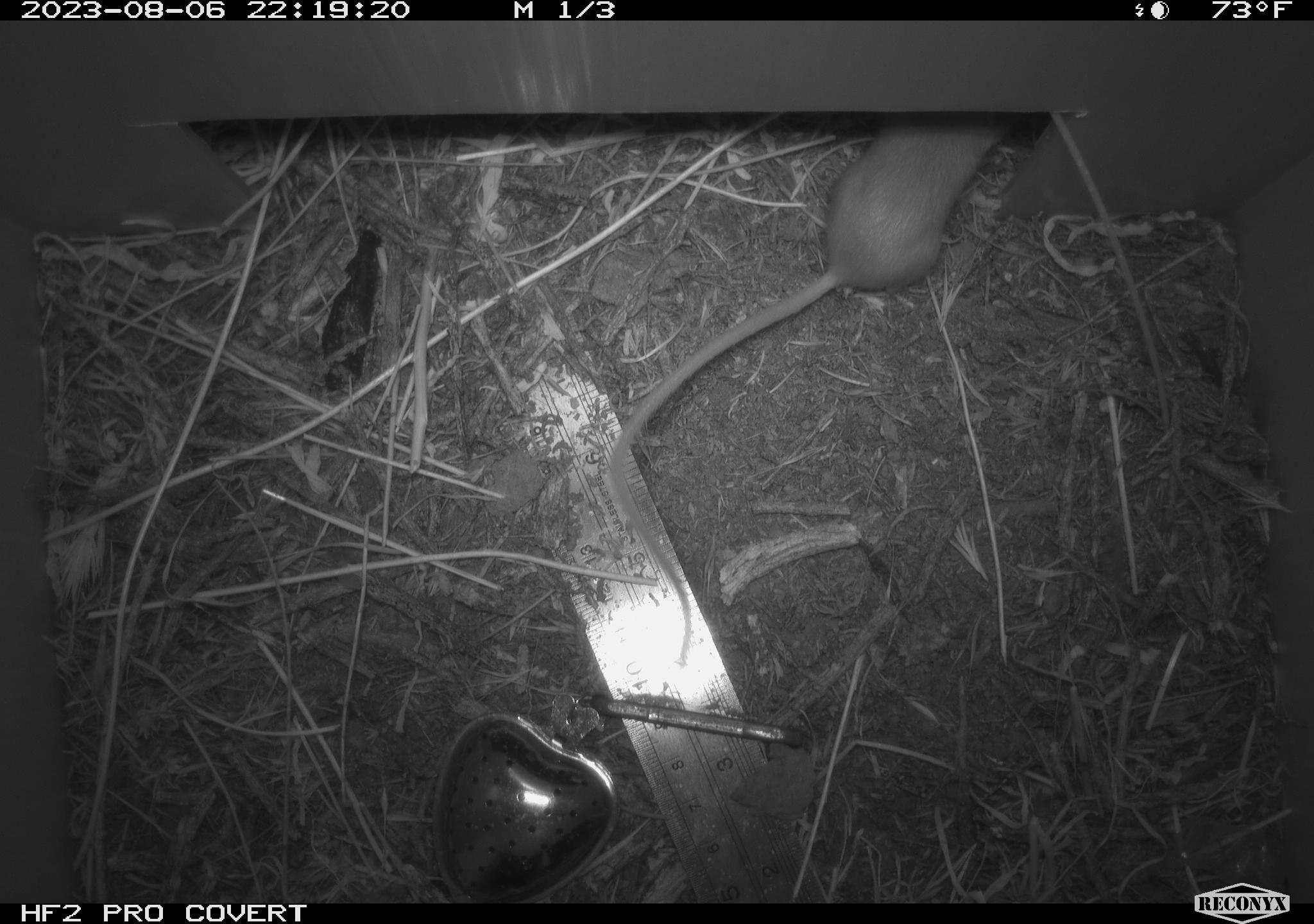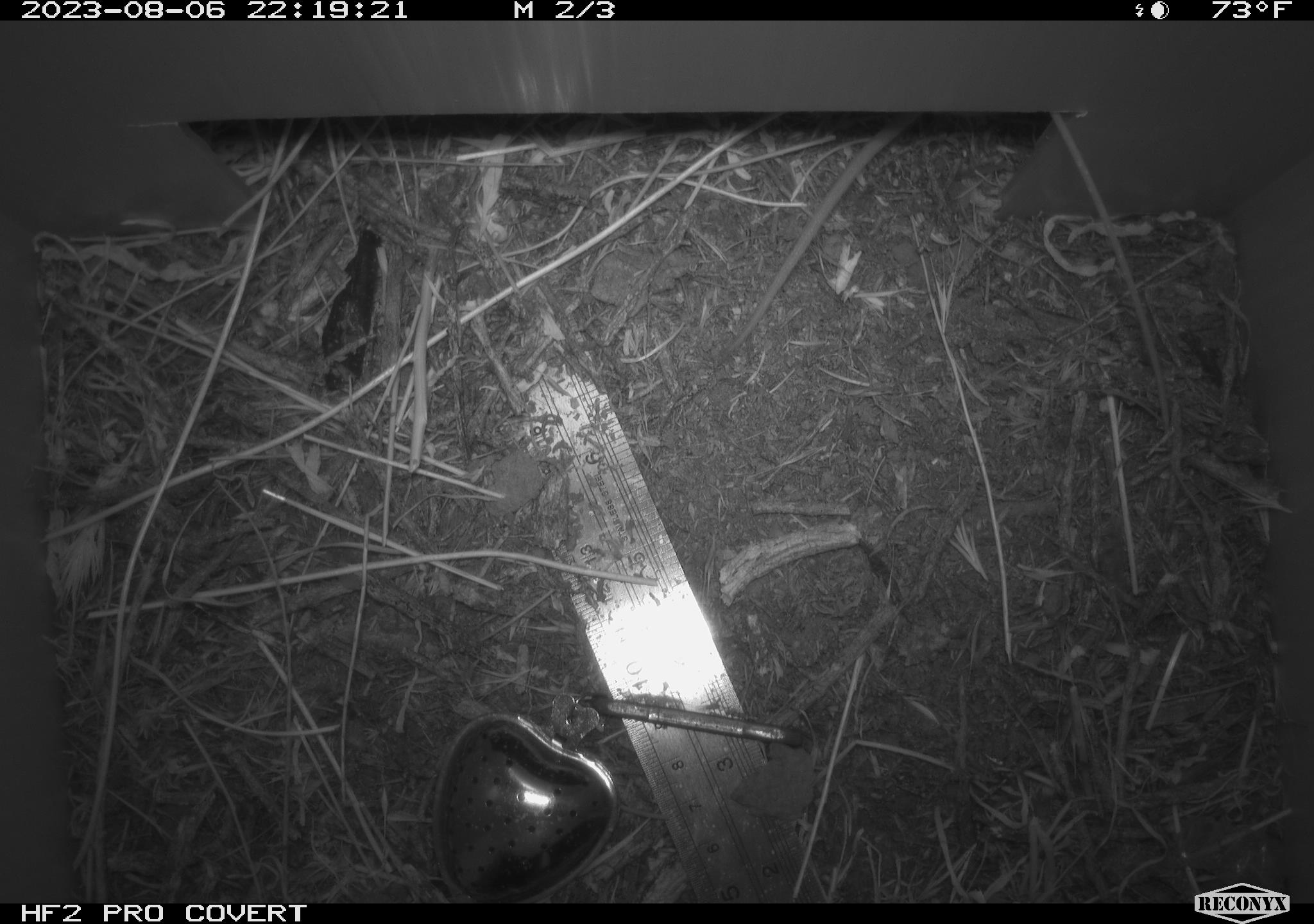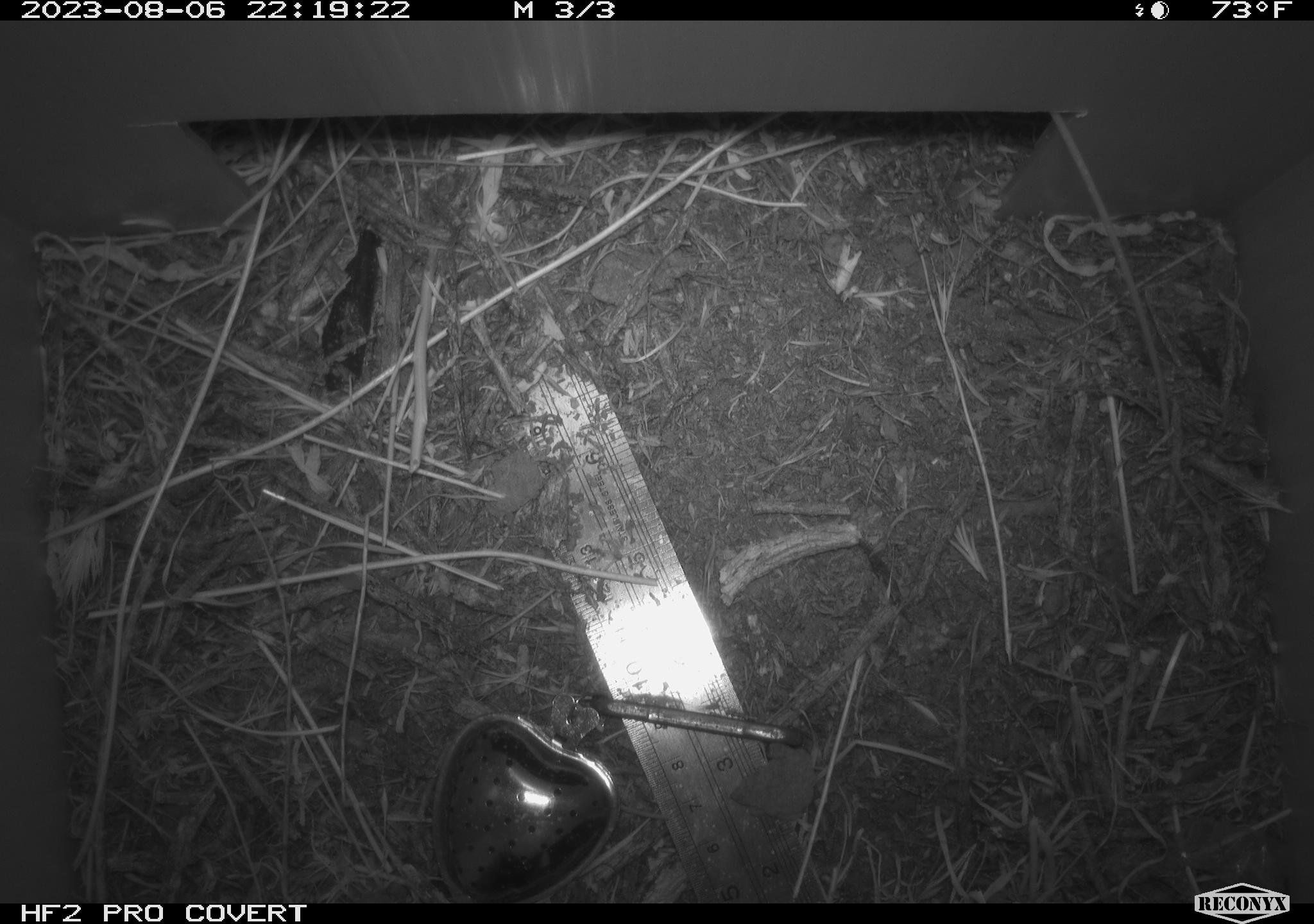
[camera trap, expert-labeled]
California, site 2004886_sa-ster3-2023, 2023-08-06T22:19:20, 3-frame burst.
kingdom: Animalia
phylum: Chordata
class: Mammalia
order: Rodentia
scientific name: Rodentia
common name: mouse species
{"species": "mouse species (Rodentia)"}